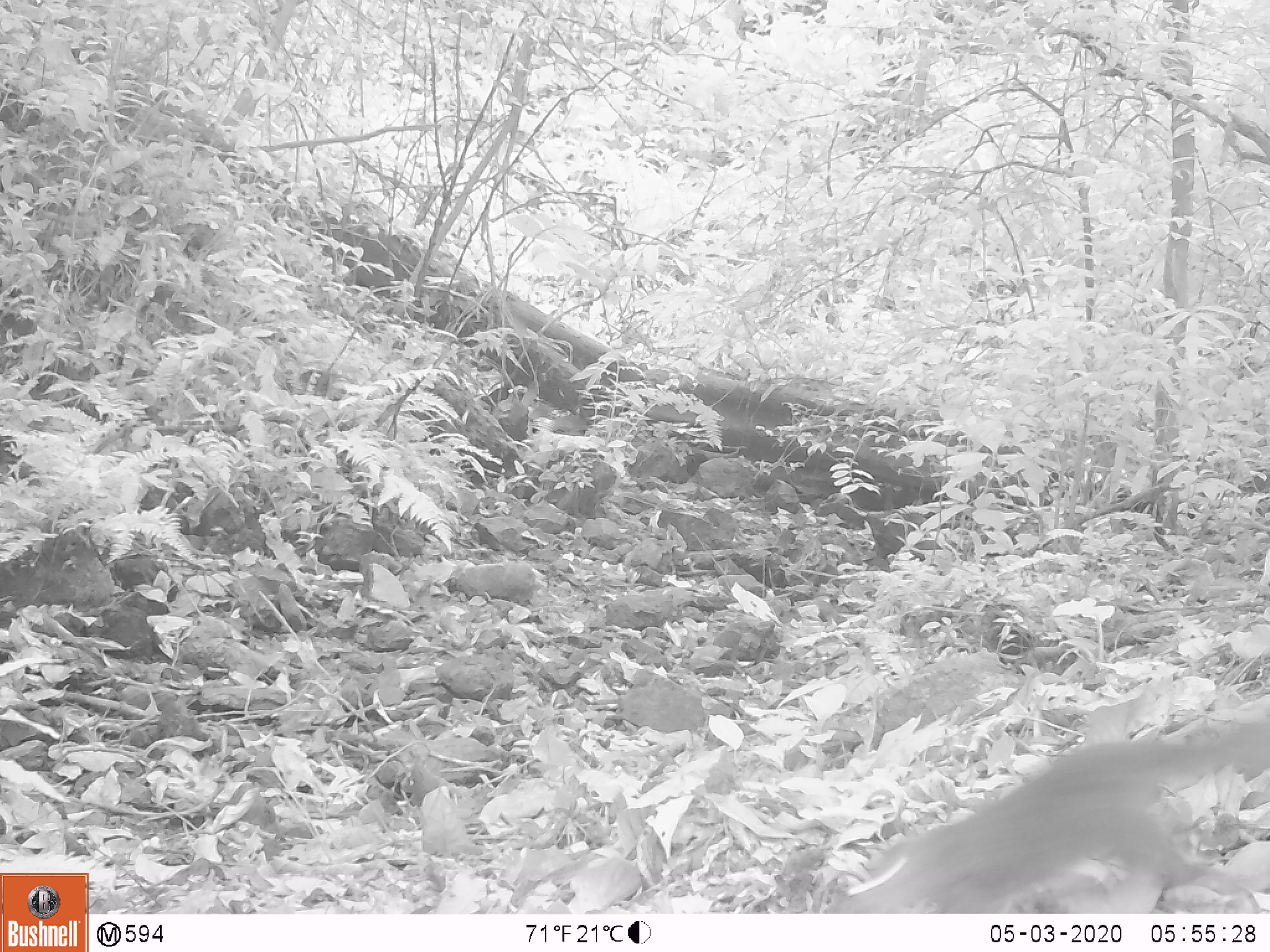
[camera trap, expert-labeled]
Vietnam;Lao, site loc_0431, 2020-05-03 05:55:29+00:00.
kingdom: Animalia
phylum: Chordata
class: Mammalia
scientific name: Mammalia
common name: mammal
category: unidentified small mammal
Unidentified small mammal (mammal) (Mammalia). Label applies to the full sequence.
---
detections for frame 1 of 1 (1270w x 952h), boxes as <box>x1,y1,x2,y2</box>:
unidentified small mammal: <box>822,717,1270,912</box>